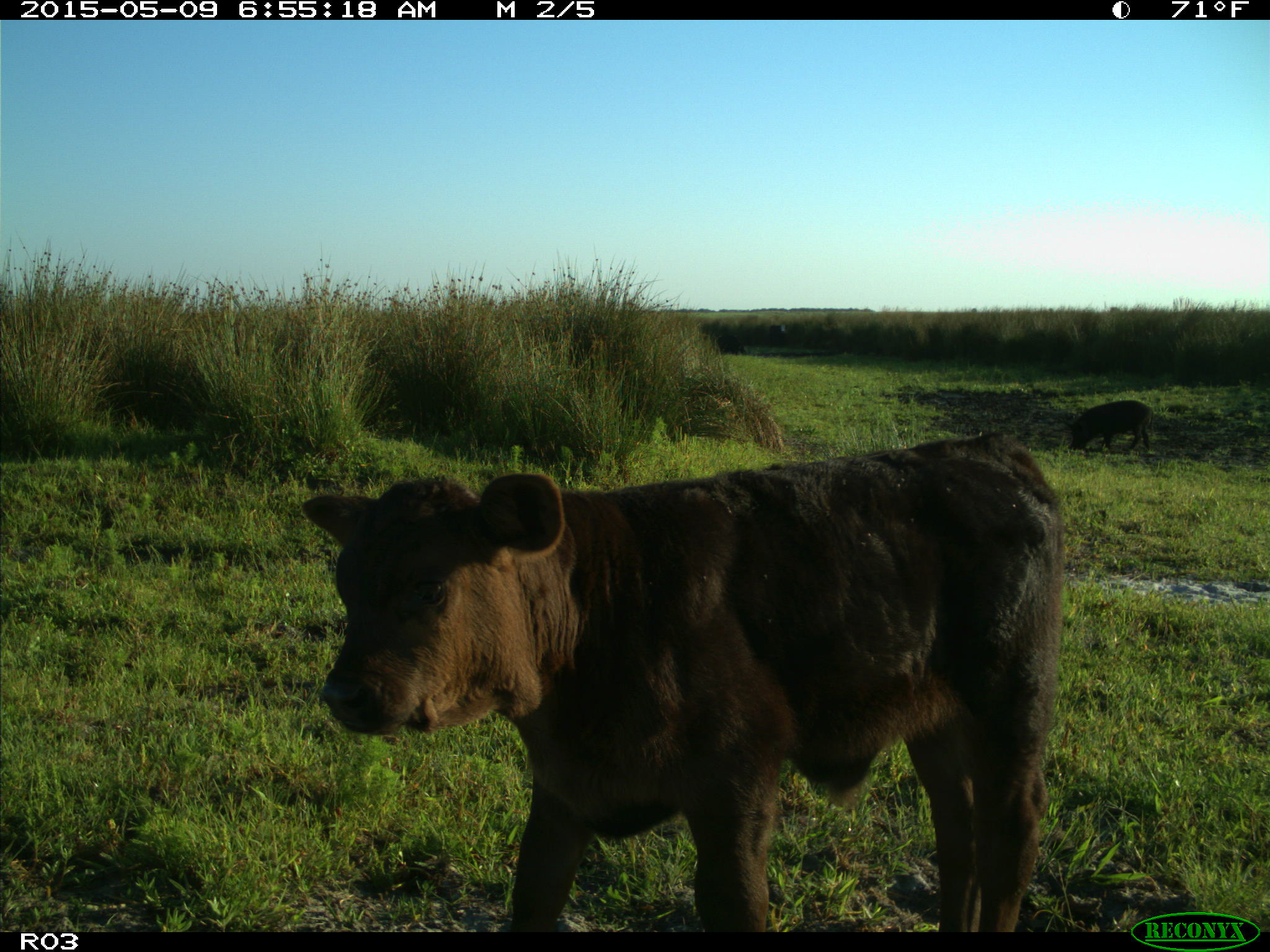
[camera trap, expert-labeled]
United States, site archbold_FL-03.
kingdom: Animalia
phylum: Chordata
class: Mammalia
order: Artiodactyla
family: Bovidae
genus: Bos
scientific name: Bos taurus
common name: domestic cow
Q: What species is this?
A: Bos taurus (domestic cow).